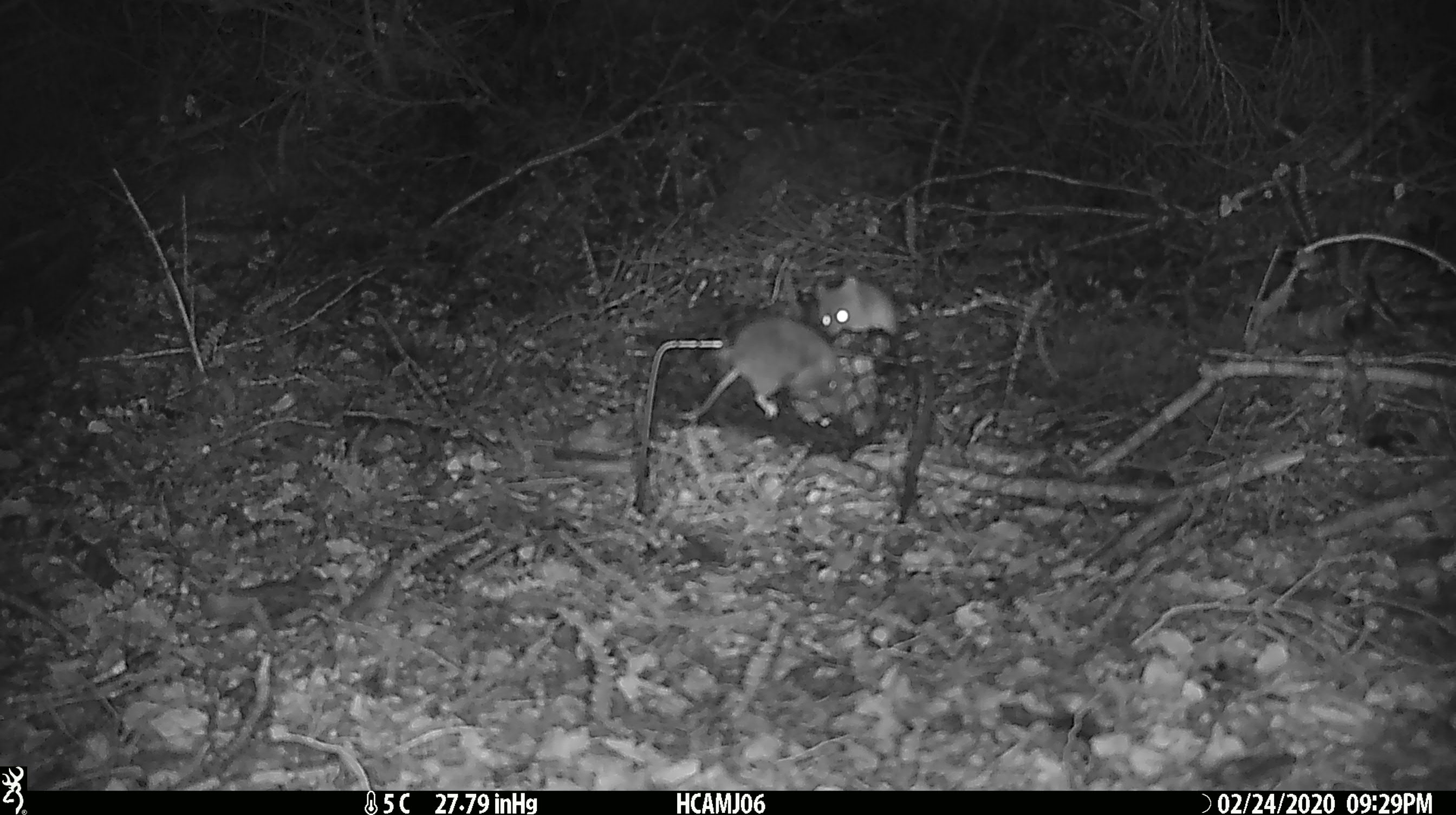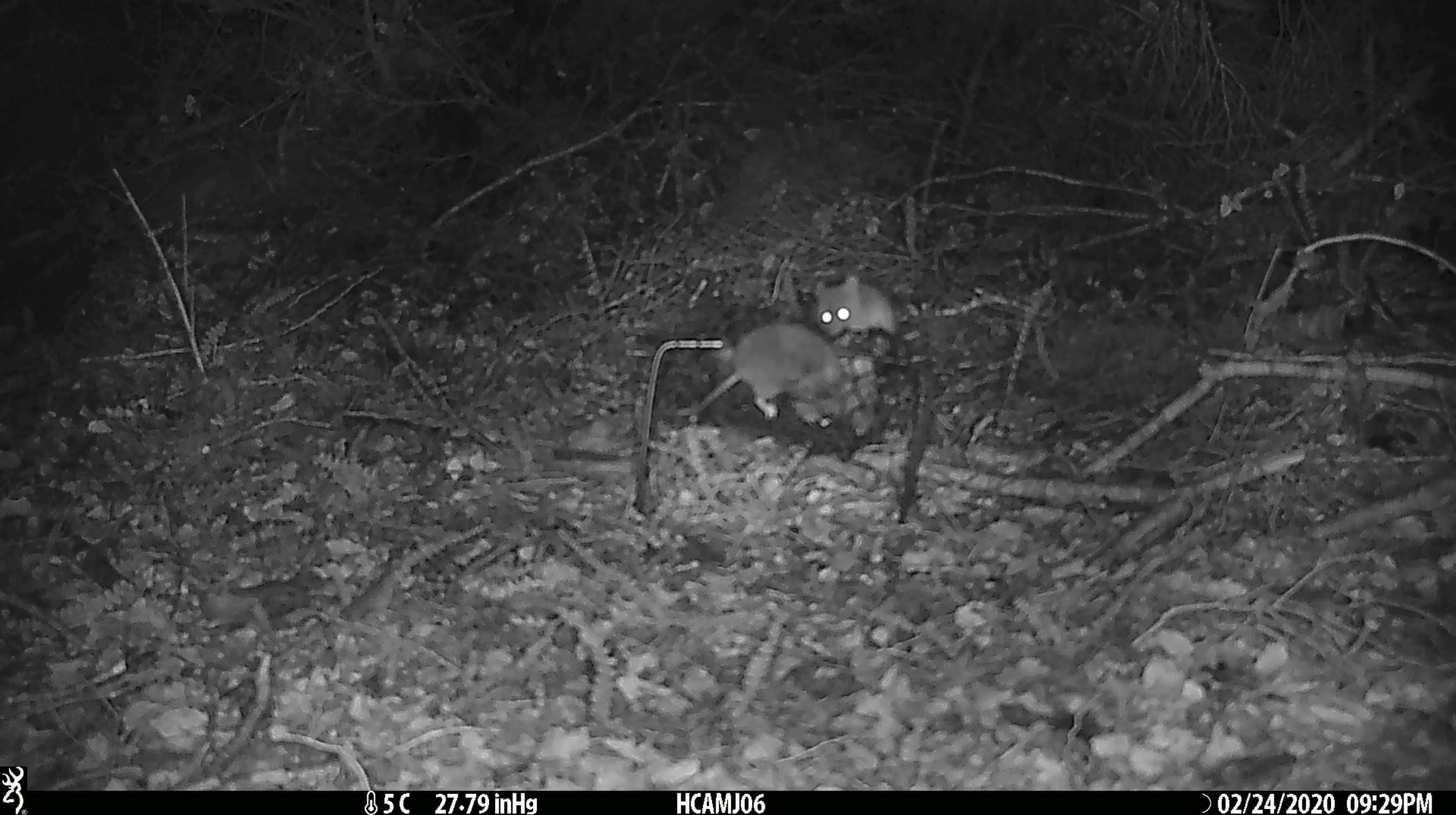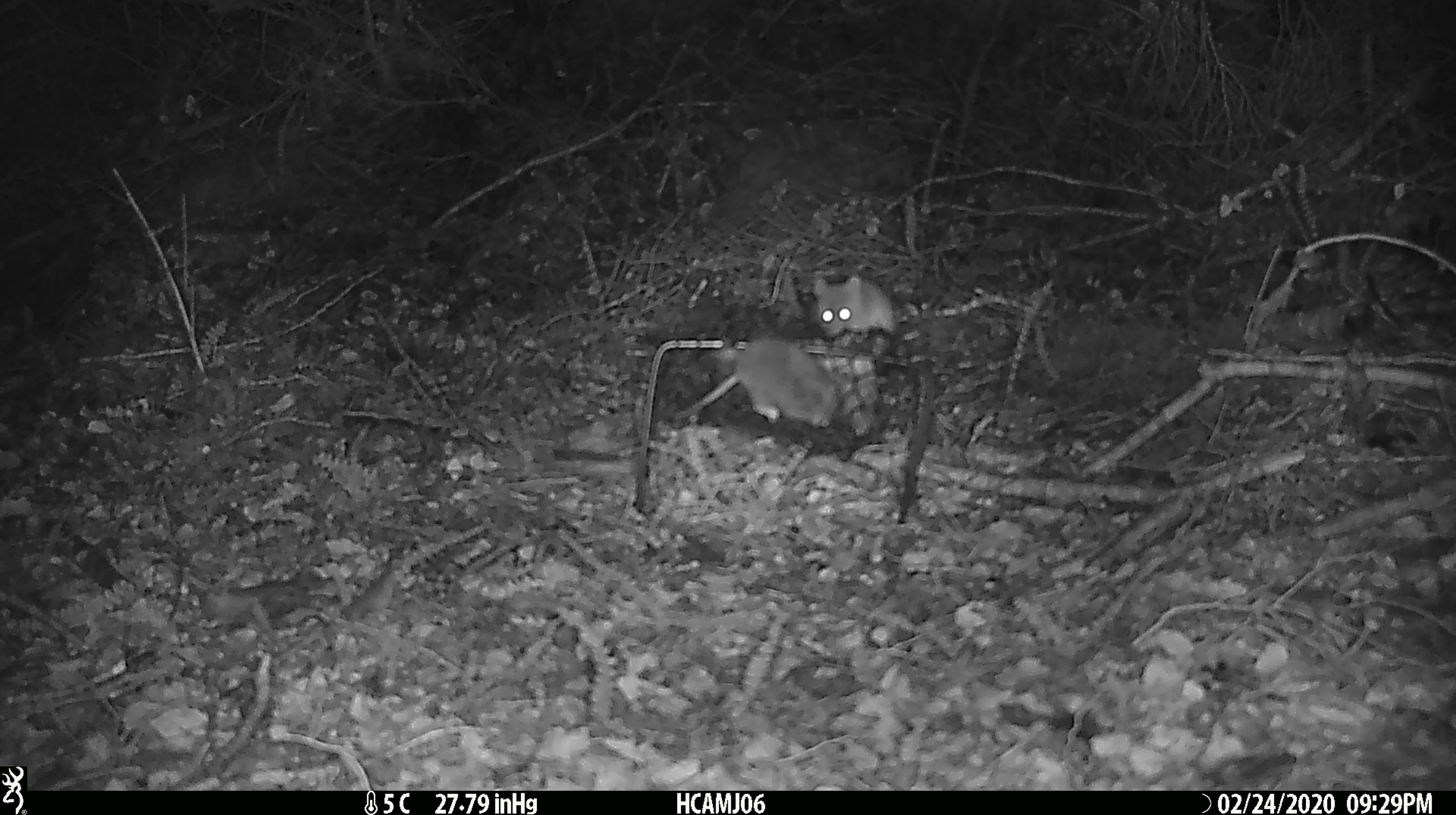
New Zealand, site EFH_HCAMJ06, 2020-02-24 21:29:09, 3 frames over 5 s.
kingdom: Animalia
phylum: Chordata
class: Mammalia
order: Rodentia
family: Muridae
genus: Mus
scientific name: Mus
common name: mouse